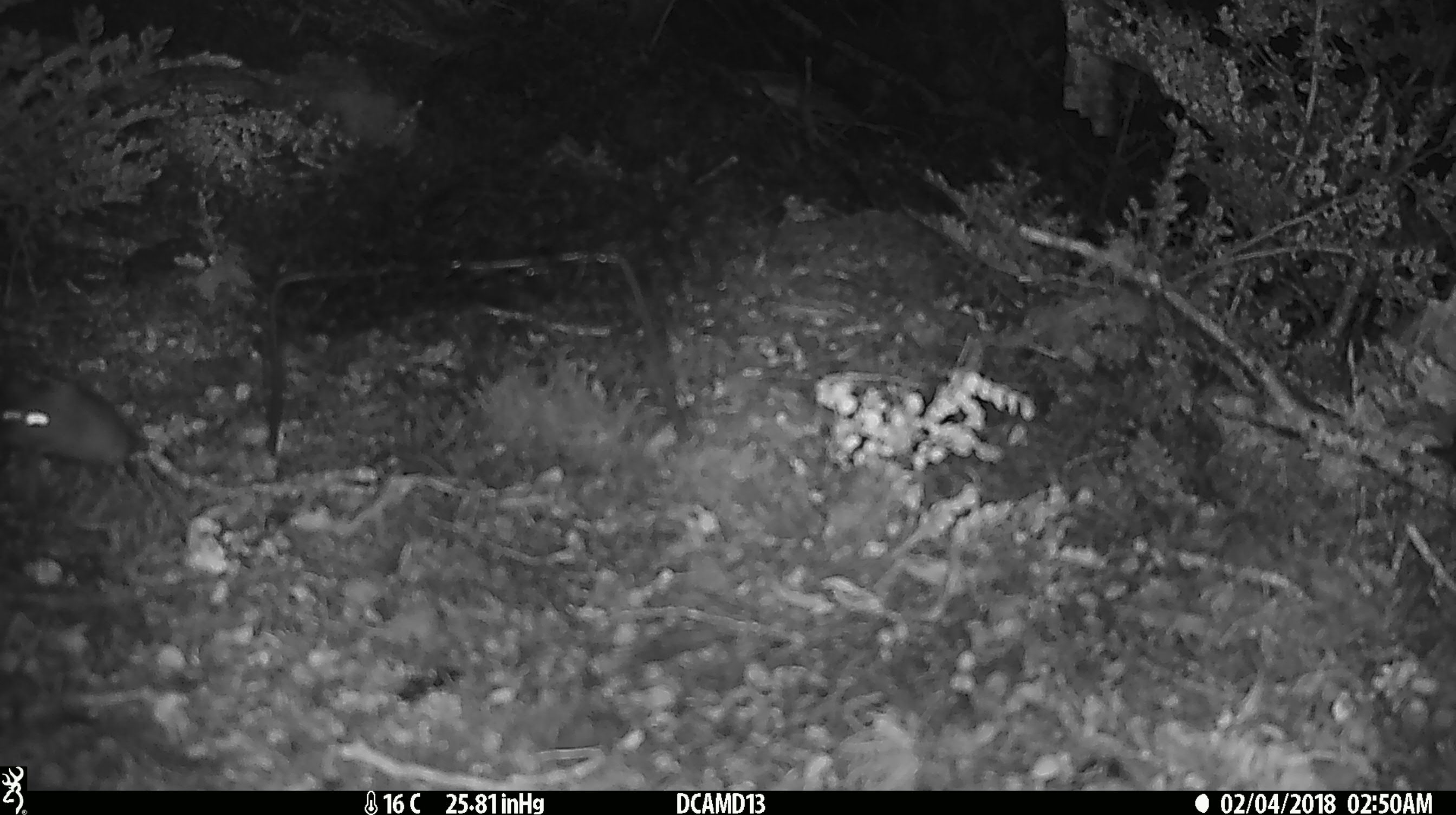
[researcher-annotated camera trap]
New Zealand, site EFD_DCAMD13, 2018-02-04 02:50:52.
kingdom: Animalia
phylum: Chordata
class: Mammalia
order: Rodentia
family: Muridae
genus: Mus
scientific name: Mus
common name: mouse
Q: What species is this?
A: Mouse (Mus).